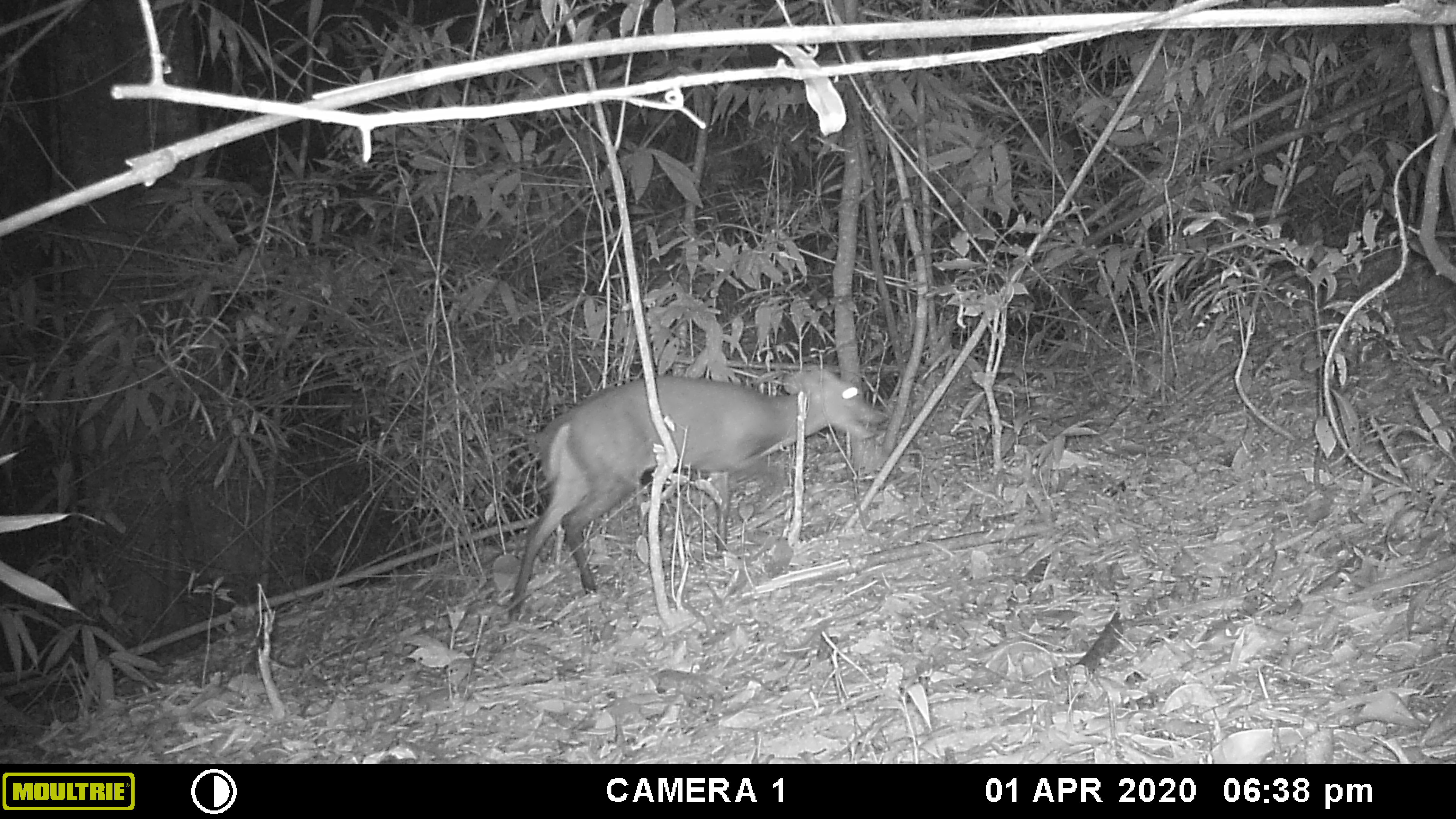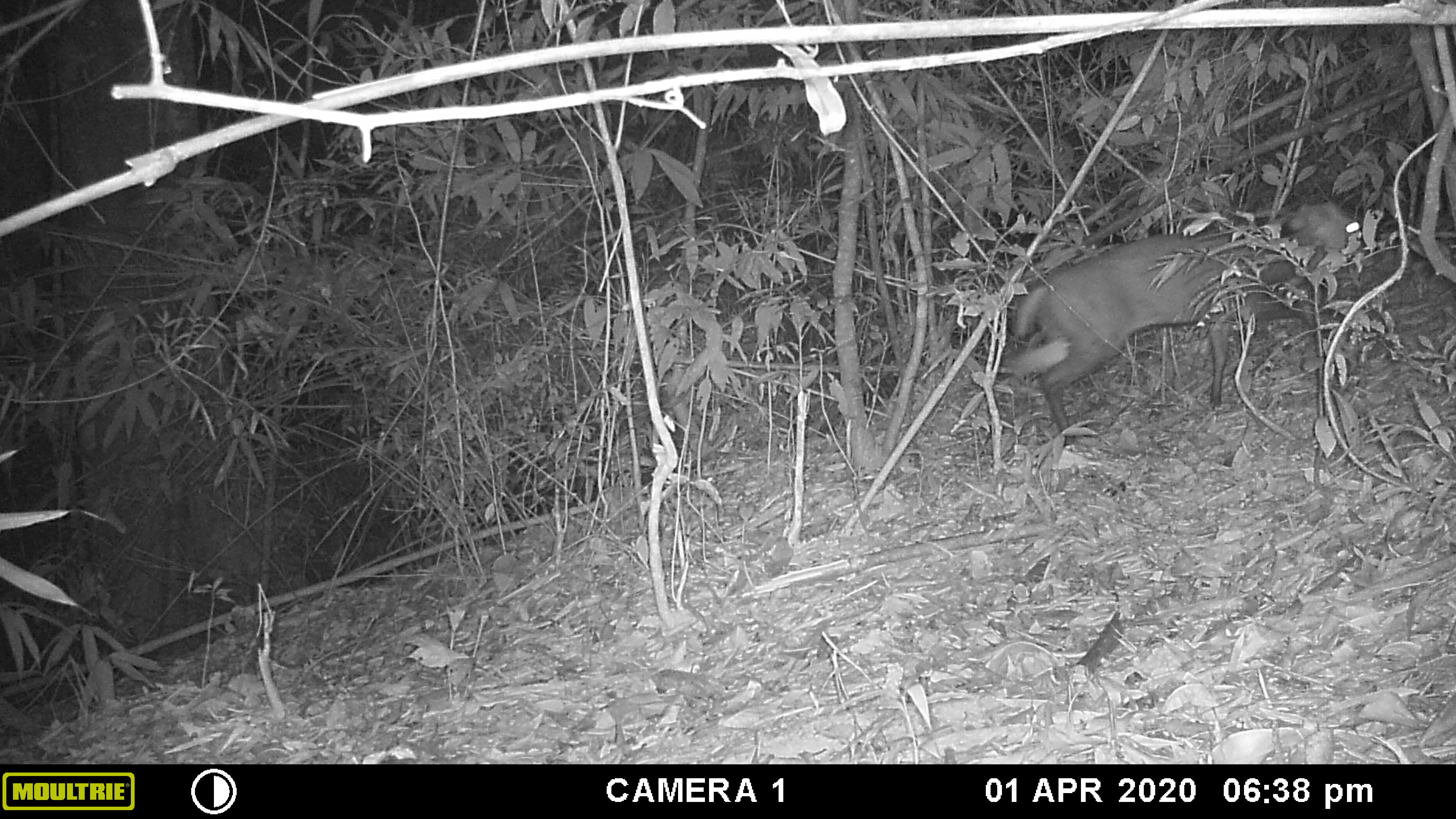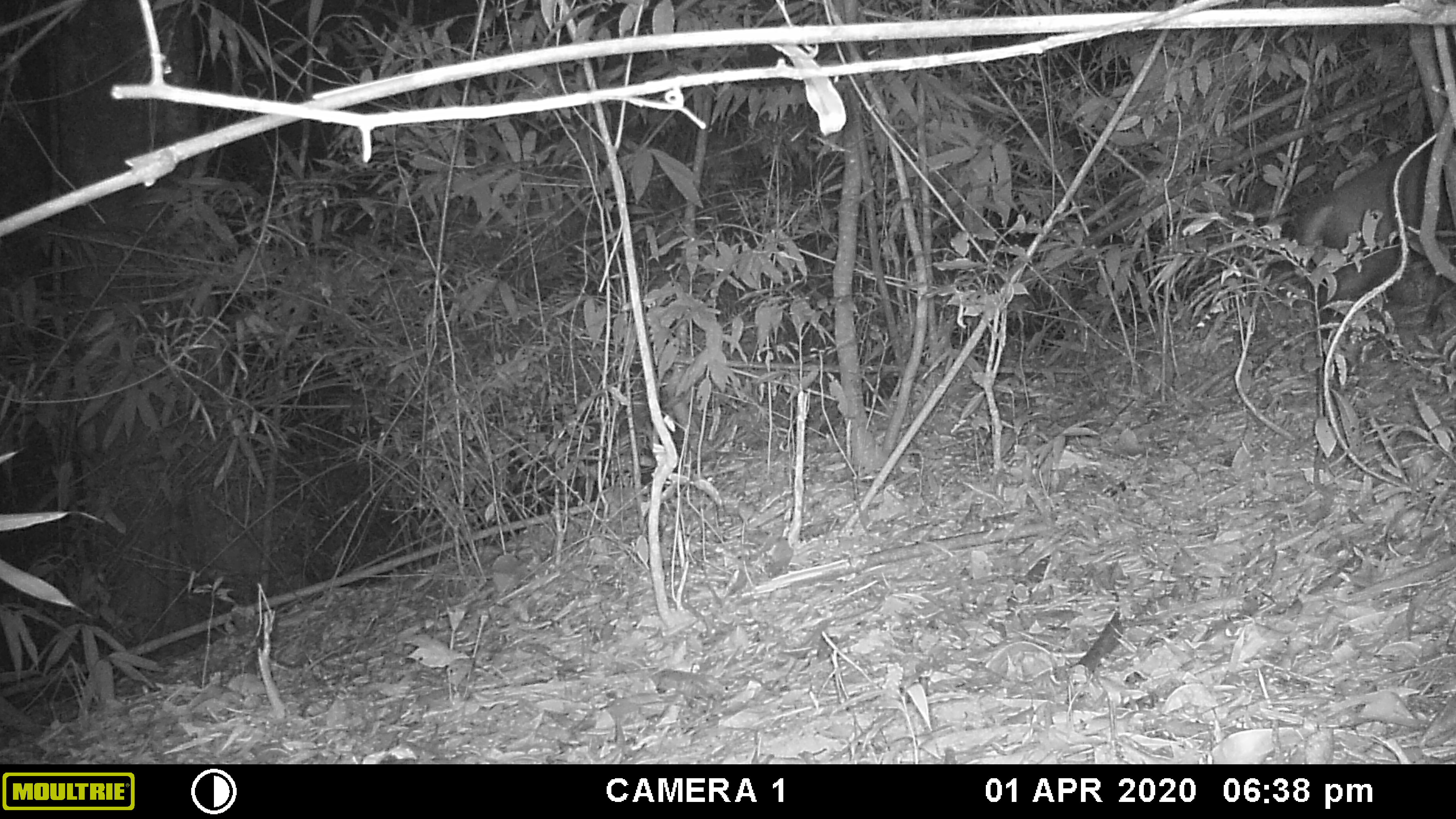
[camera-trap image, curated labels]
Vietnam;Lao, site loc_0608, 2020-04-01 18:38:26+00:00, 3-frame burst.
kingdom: Animalia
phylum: Chordata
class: Mammalia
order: Artiodactyla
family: Cervidae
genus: Muntiacus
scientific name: Muntiacus rooseveltorum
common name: roosevelt's muntjac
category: roosevelts muntjac group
Roosevelts muntjac group (roosevelt's muntjac) (Muntiacus rooseveltorum). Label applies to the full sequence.